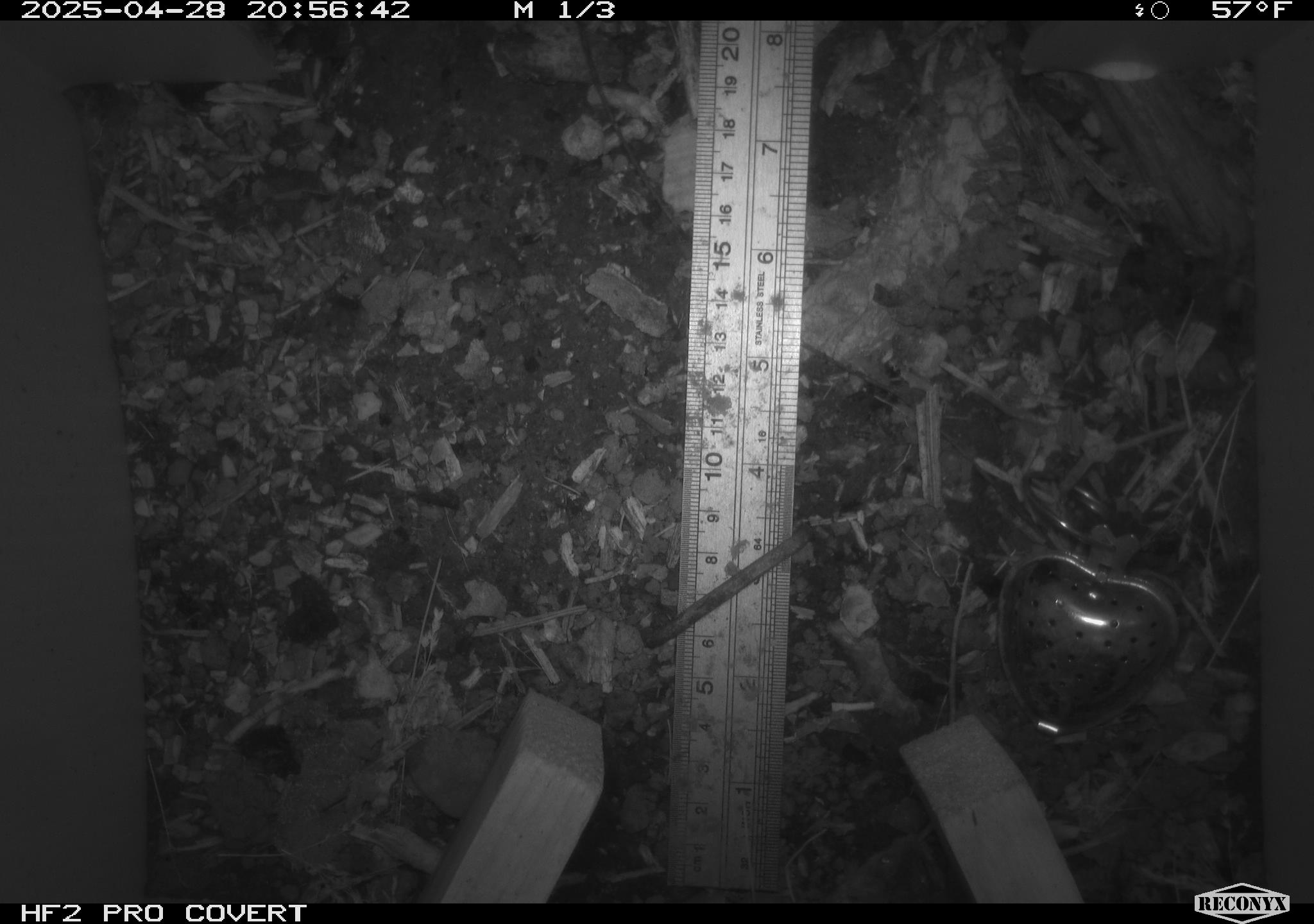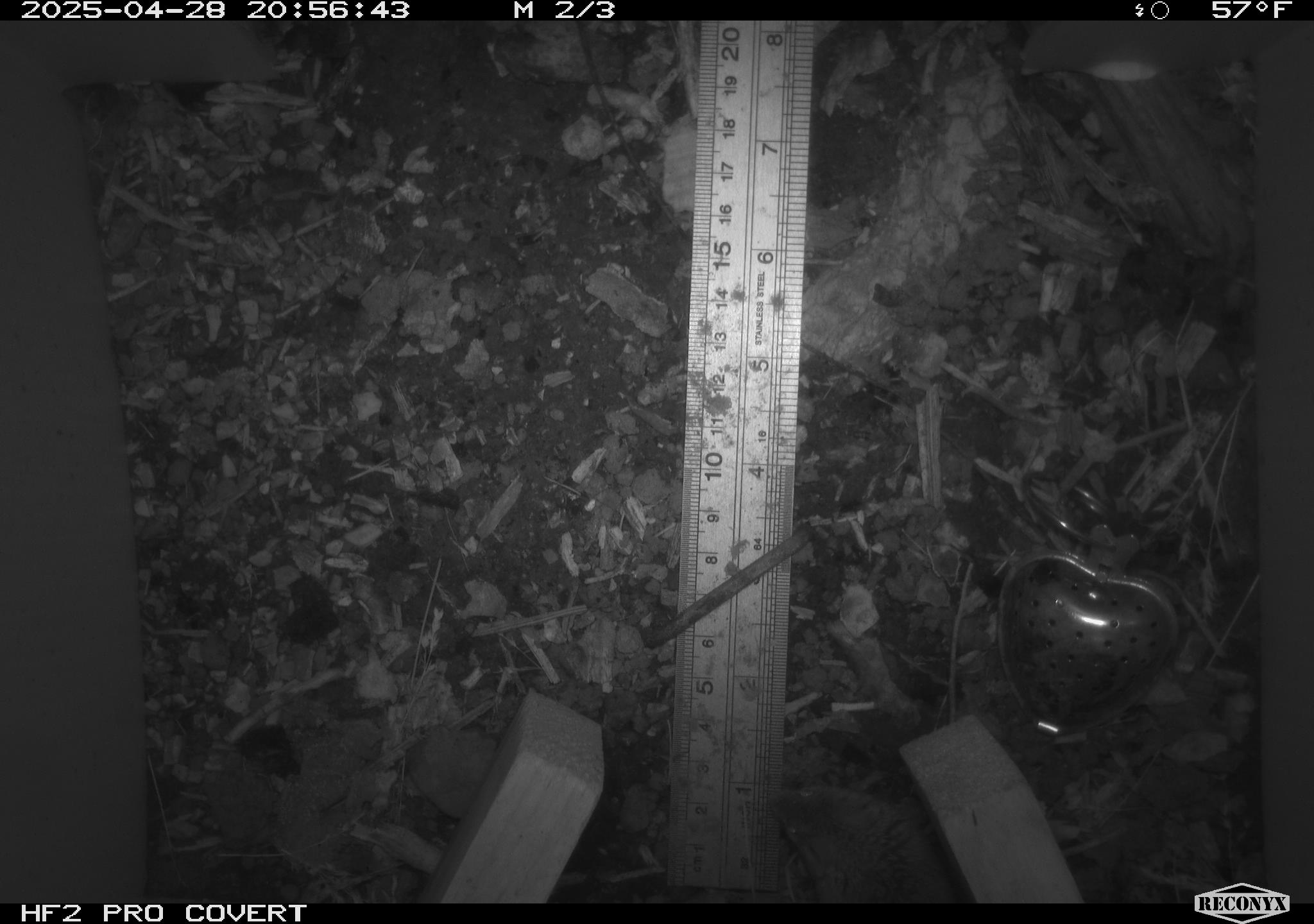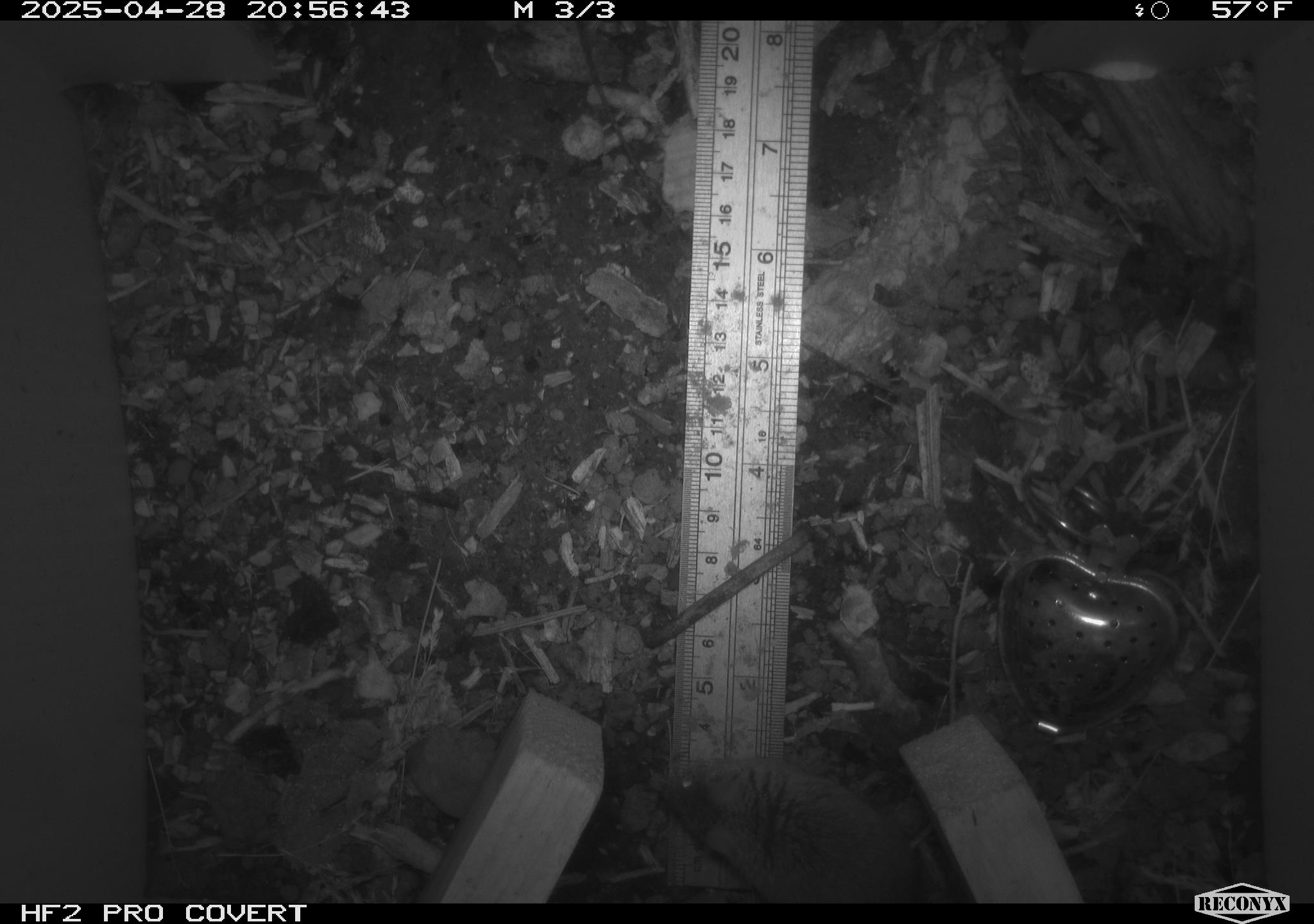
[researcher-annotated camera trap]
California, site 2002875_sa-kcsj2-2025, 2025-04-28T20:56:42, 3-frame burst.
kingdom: Animalia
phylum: Chordata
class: Mammalia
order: Rodentia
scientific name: Rodentia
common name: rodent